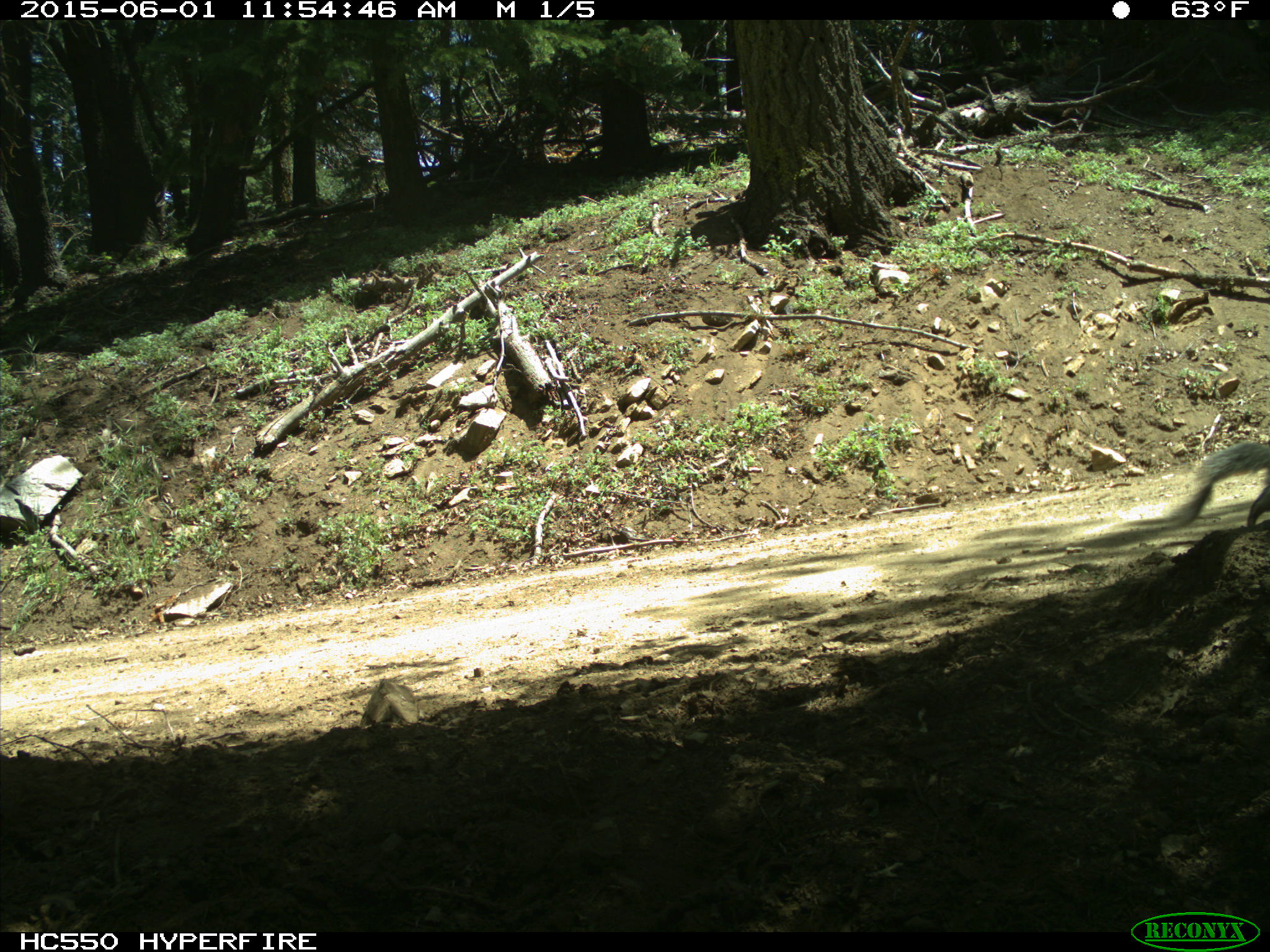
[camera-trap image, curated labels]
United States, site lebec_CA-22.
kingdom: Animalia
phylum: Chordata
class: Mammalia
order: Rodentia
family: Sciuridae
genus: Sciurus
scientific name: Sciurus carolinensis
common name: eastern gray squirrel